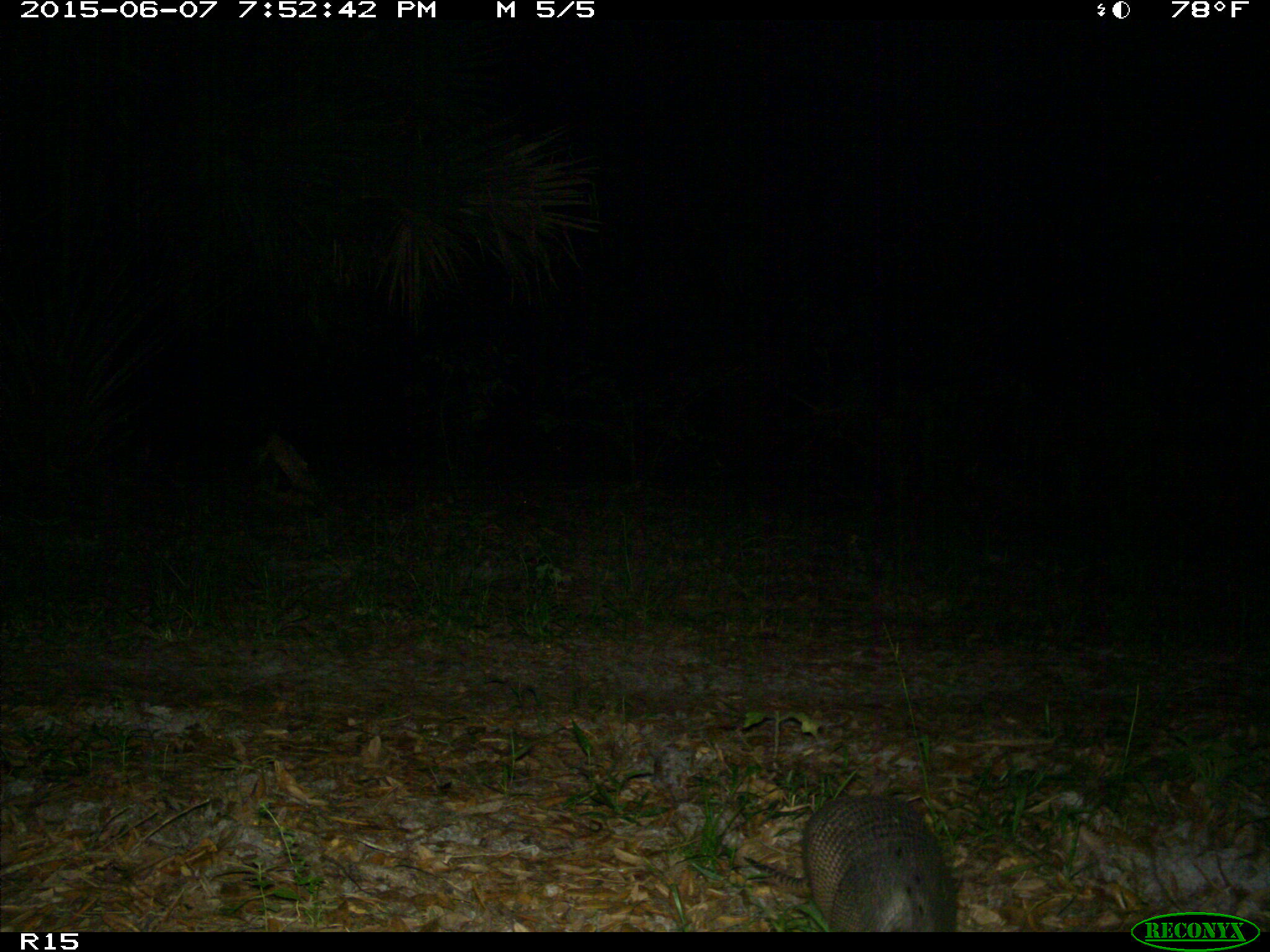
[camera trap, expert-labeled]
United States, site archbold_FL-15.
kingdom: Animalia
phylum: Chordata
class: Mammalia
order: Cingulata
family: Dasypodidae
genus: Dasypus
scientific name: Dasypus novemcinctus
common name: nine-banded armadillo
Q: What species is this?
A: Dasypus novemcinctus (nine-banded armadillo).